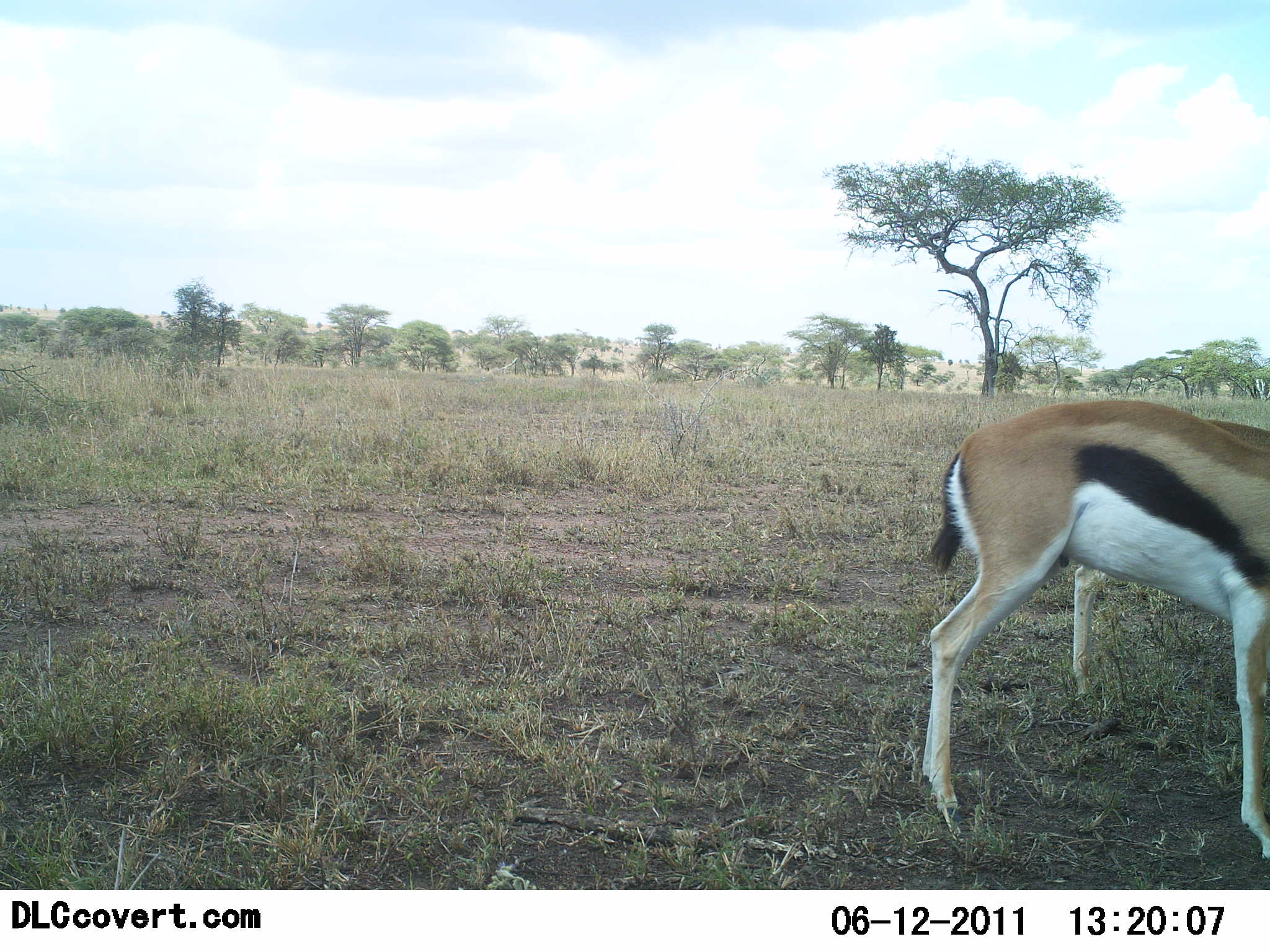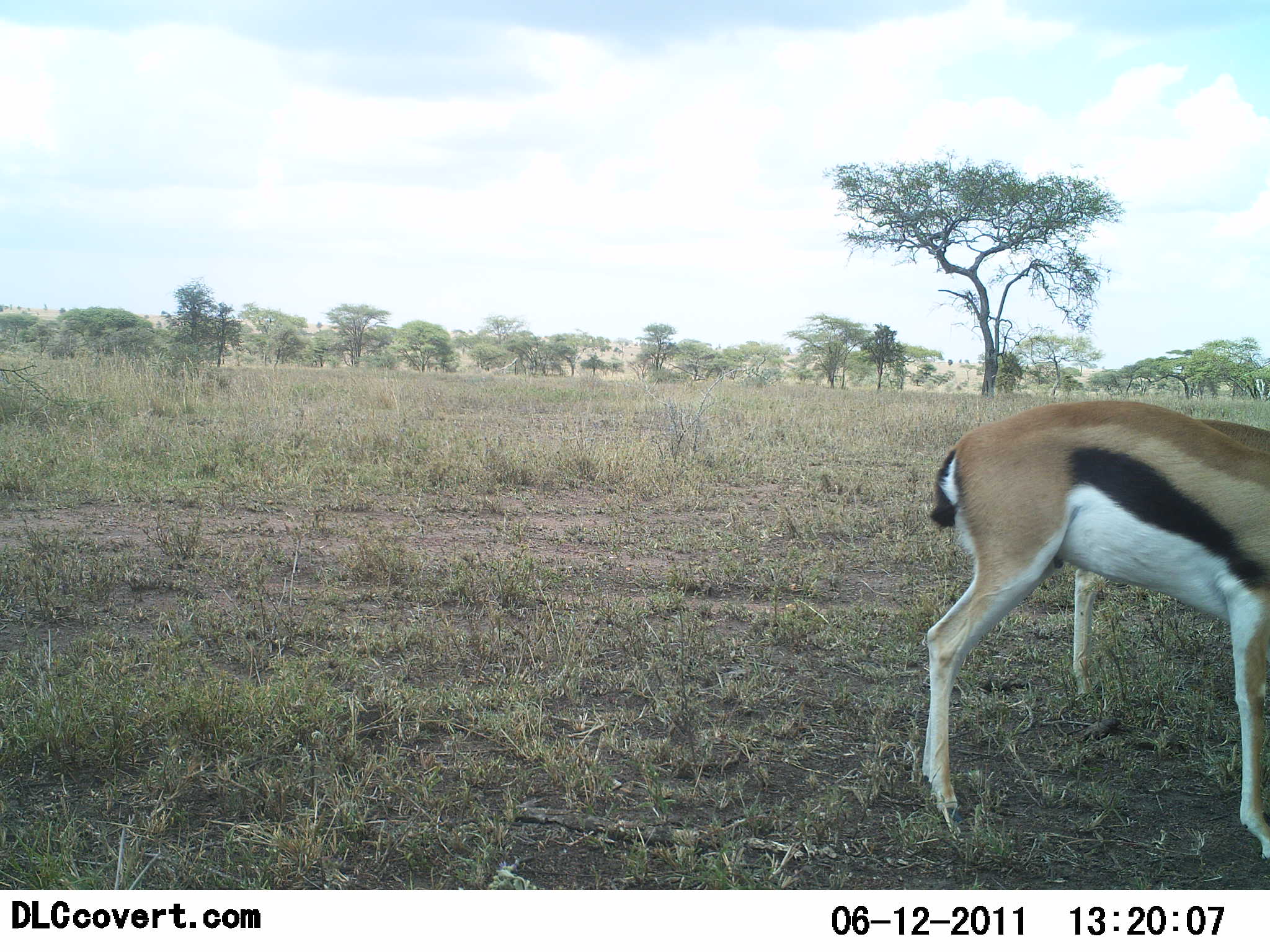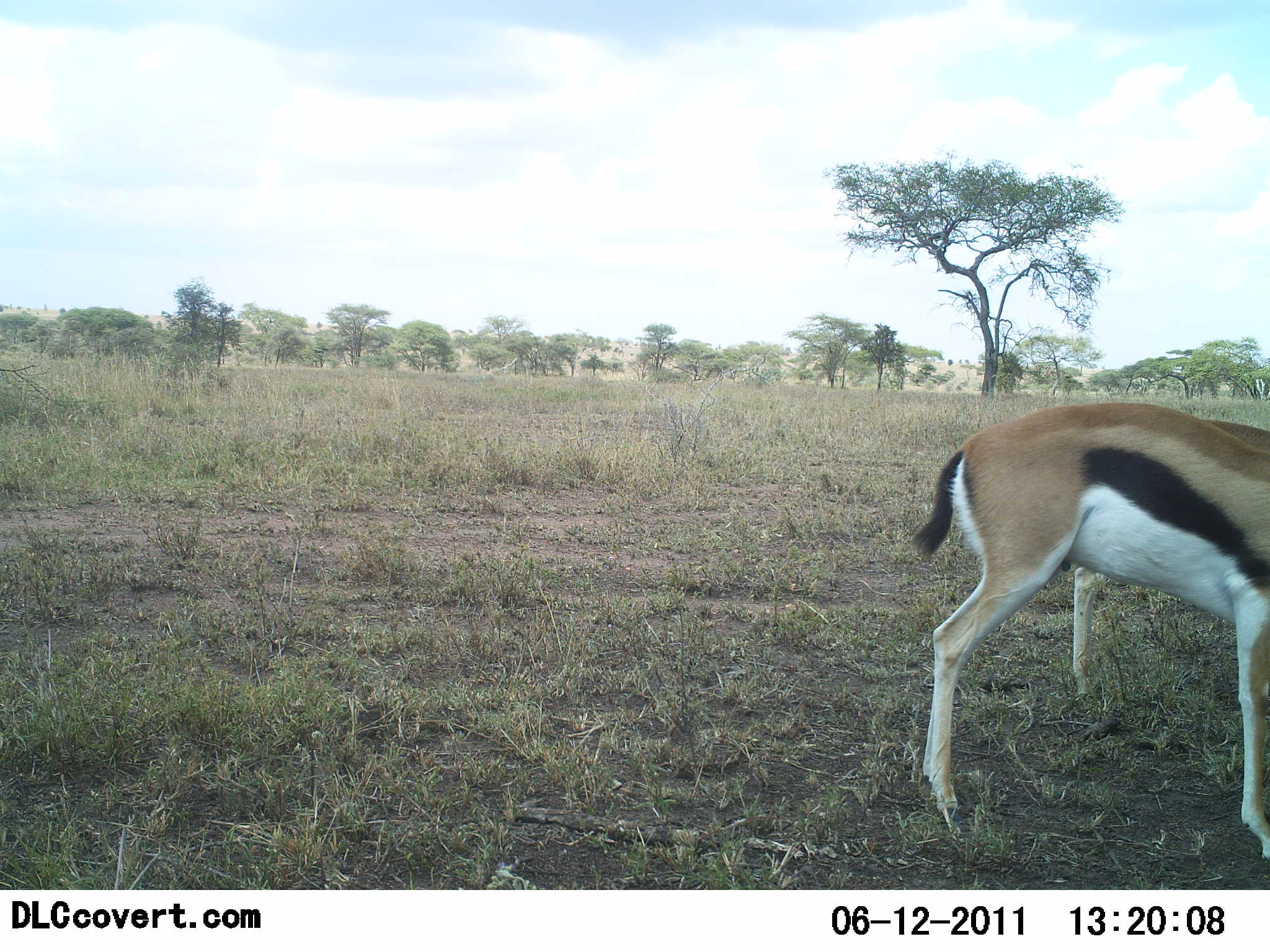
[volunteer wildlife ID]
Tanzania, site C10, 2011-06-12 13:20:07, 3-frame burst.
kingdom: Animalia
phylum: Chordata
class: Mammalia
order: Artiodactyla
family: Bovidae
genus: Eudorcas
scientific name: Eudorcas thomsonii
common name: thomson's gazelle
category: gazellethomsons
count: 2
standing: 56%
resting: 0%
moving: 0%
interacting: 11%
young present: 0%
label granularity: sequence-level